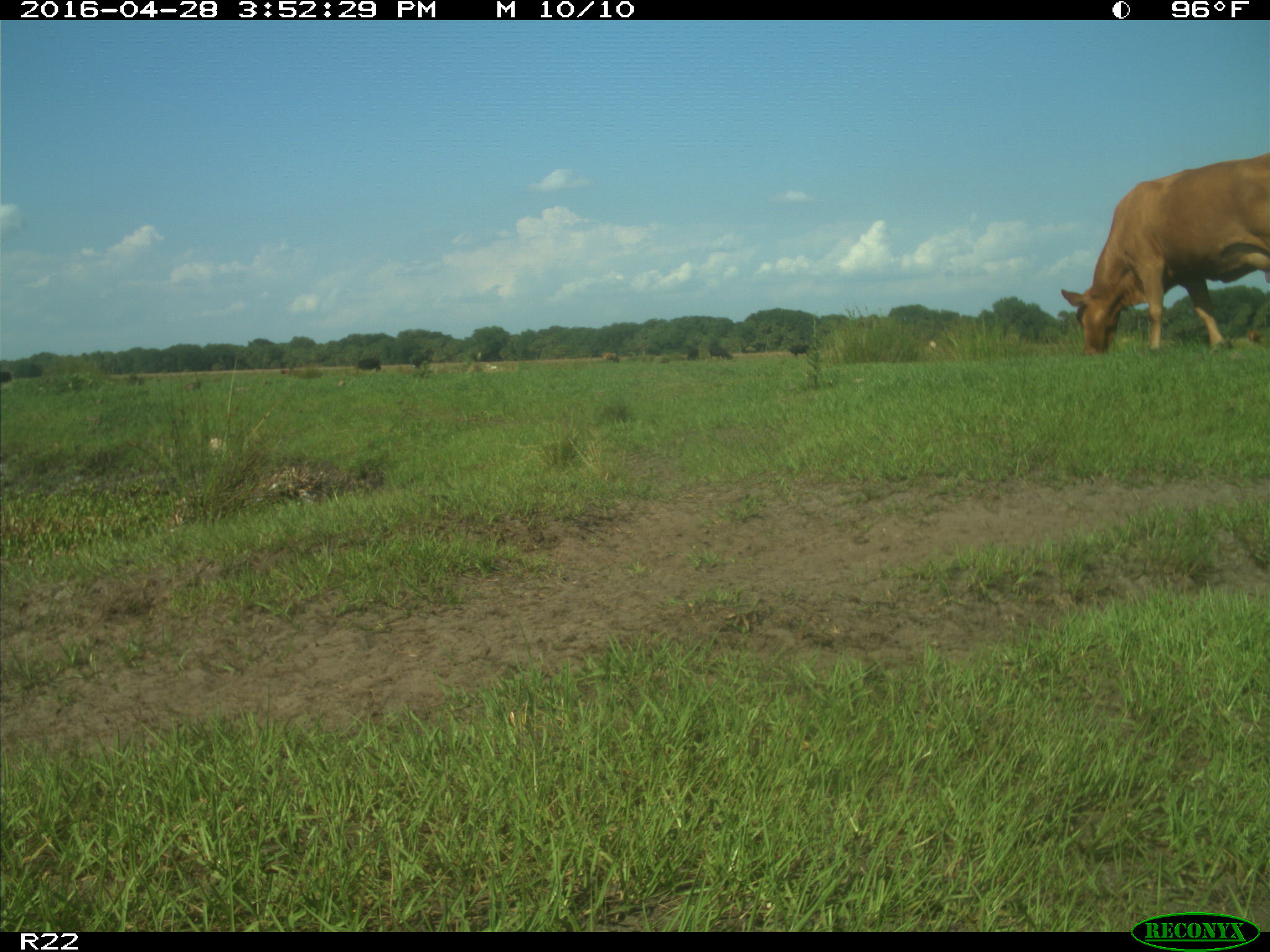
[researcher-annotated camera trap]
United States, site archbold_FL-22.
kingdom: Animalia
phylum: Chordata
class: Mammalia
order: Artiodactyla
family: Bovidae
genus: Bos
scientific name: Bos taurus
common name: domestic cow